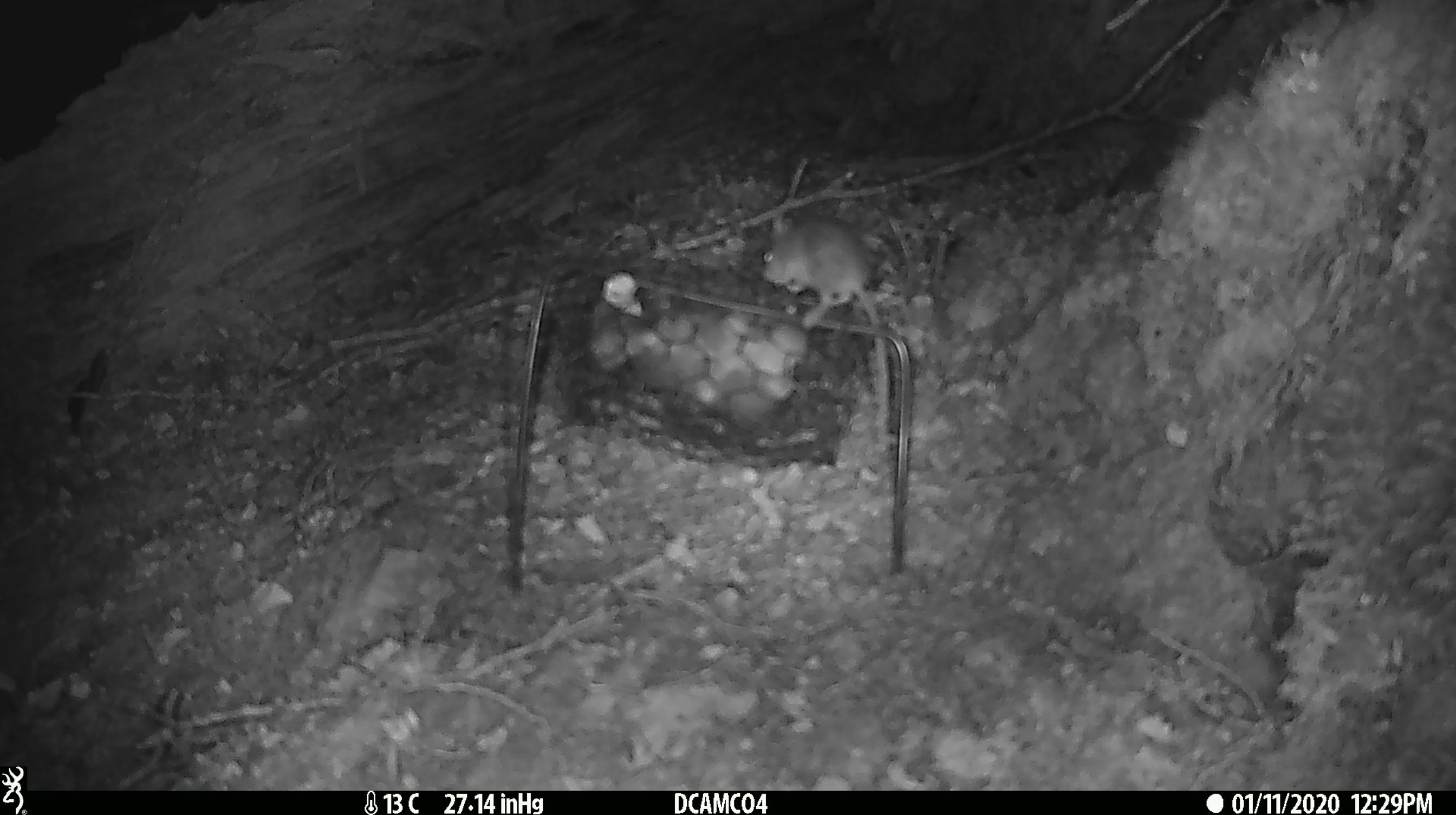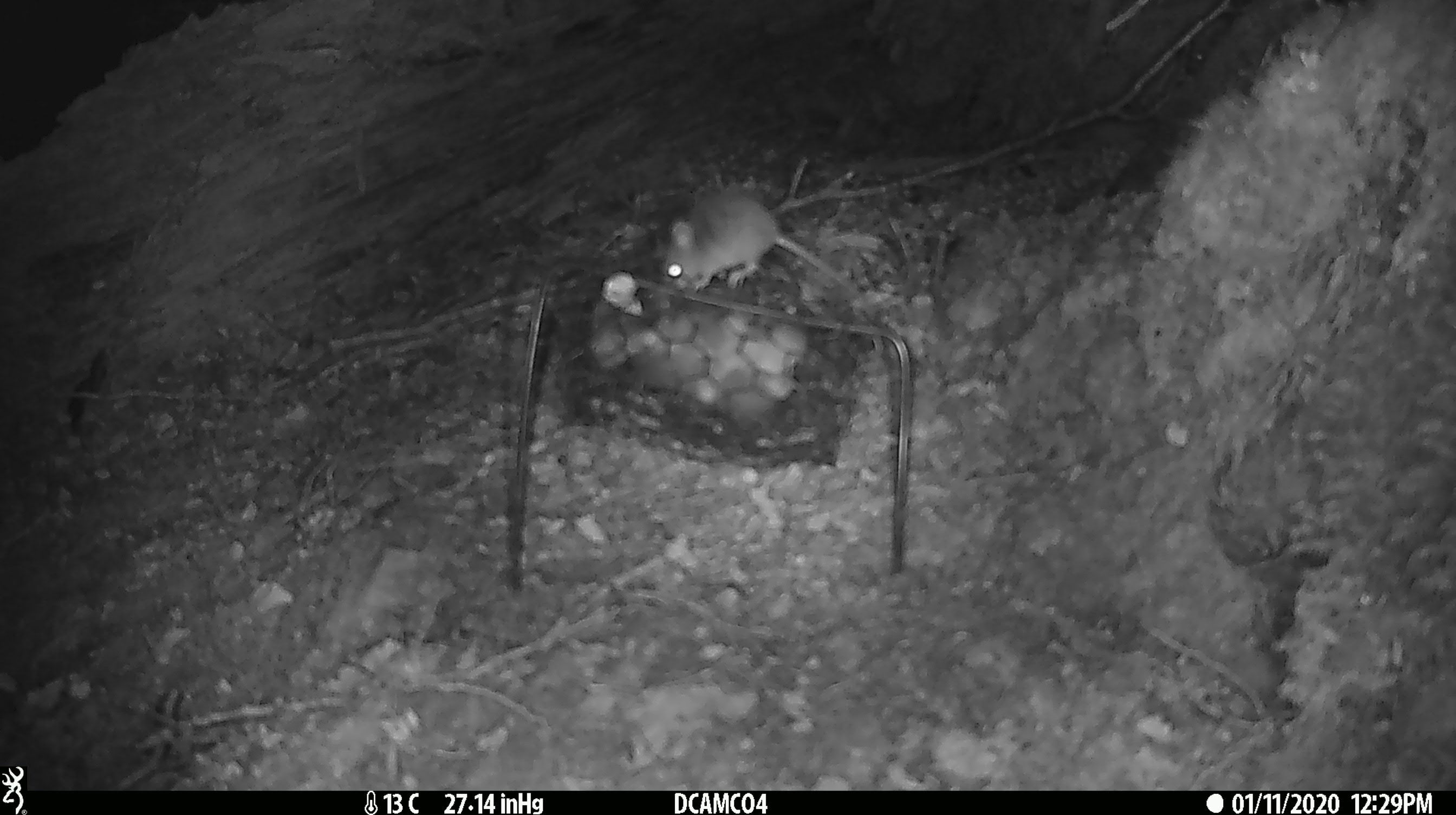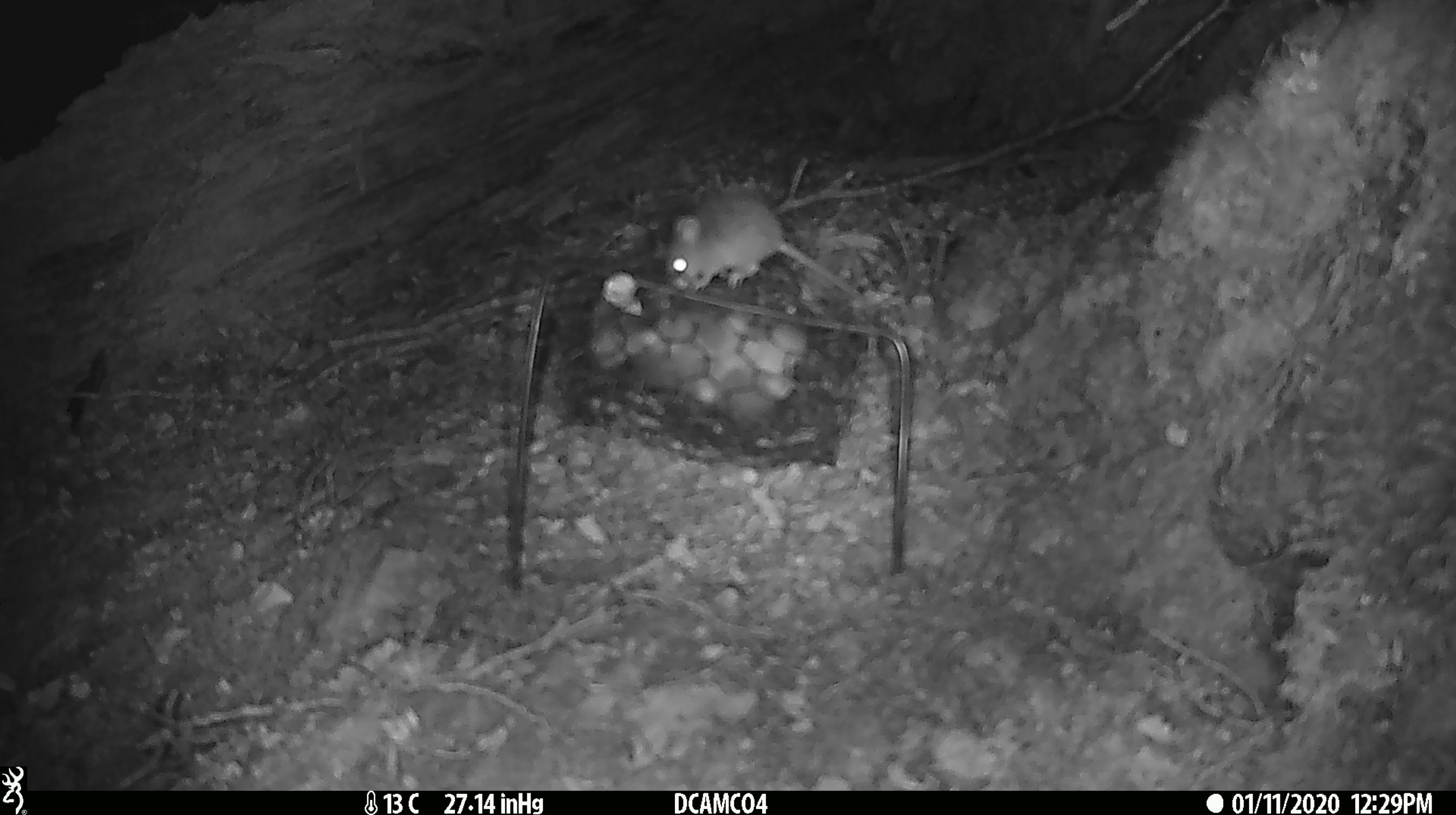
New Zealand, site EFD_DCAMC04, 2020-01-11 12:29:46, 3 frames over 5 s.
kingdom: Animalia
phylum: Chordata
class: Mammalia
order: Rodentia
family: Muridae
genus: Mus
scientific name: Mus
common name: mouse